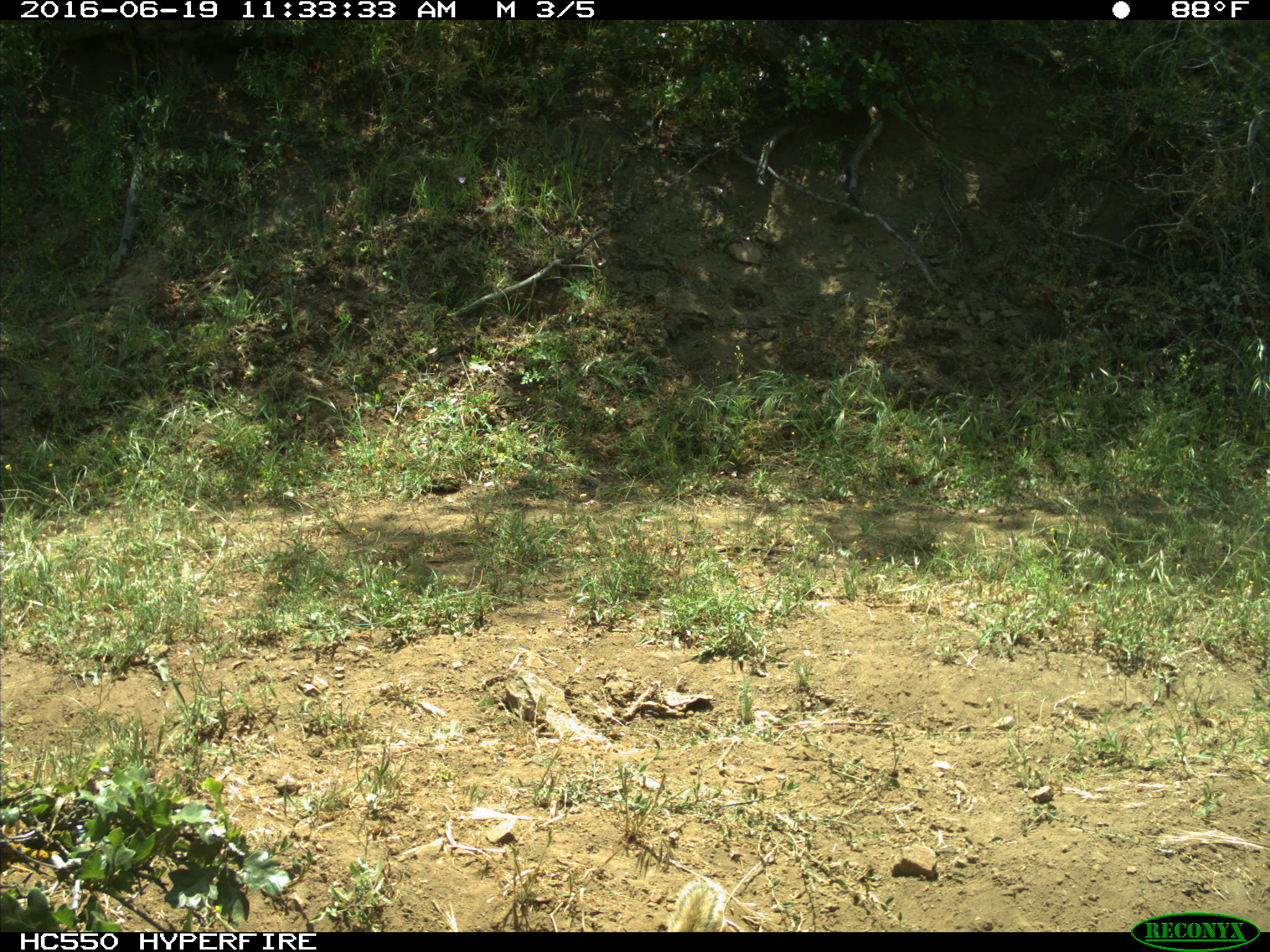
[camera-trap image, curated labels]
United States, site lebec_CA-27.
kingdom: Animalia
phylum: Chordata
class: Mammalia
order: Rodentia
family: Sciuridae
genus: Otospermophilus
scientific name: Otospermophilus beecheyi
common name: california ground squirrel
Otospermophilus beecheyi (california ground squirrel).